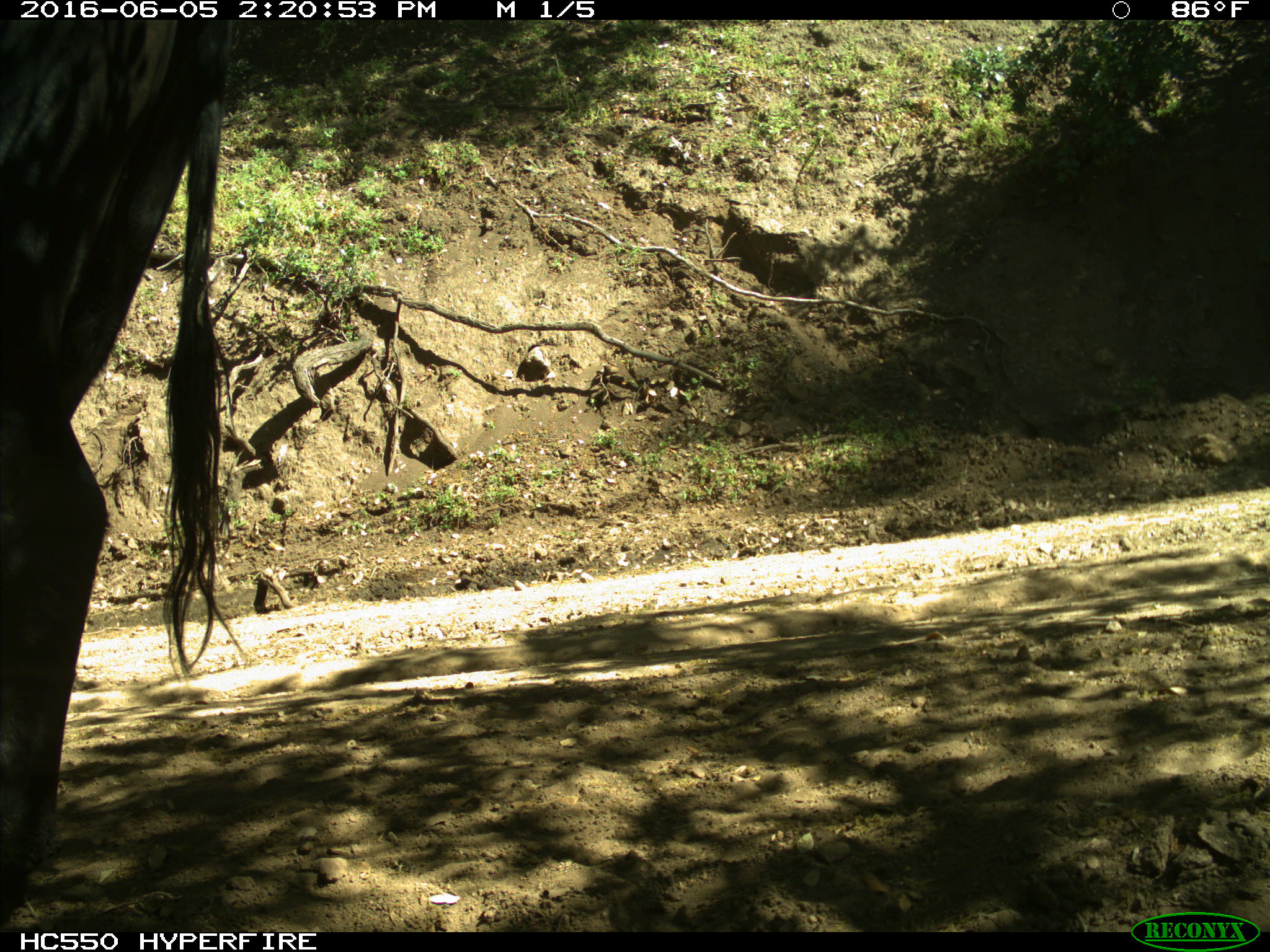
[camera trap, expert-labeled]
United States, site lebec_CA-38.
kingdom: Animalia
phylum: Chordata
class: Mammalia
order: Artiodactyla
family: Bovidae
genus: Bos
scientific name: Bos taurus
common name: domestic cow